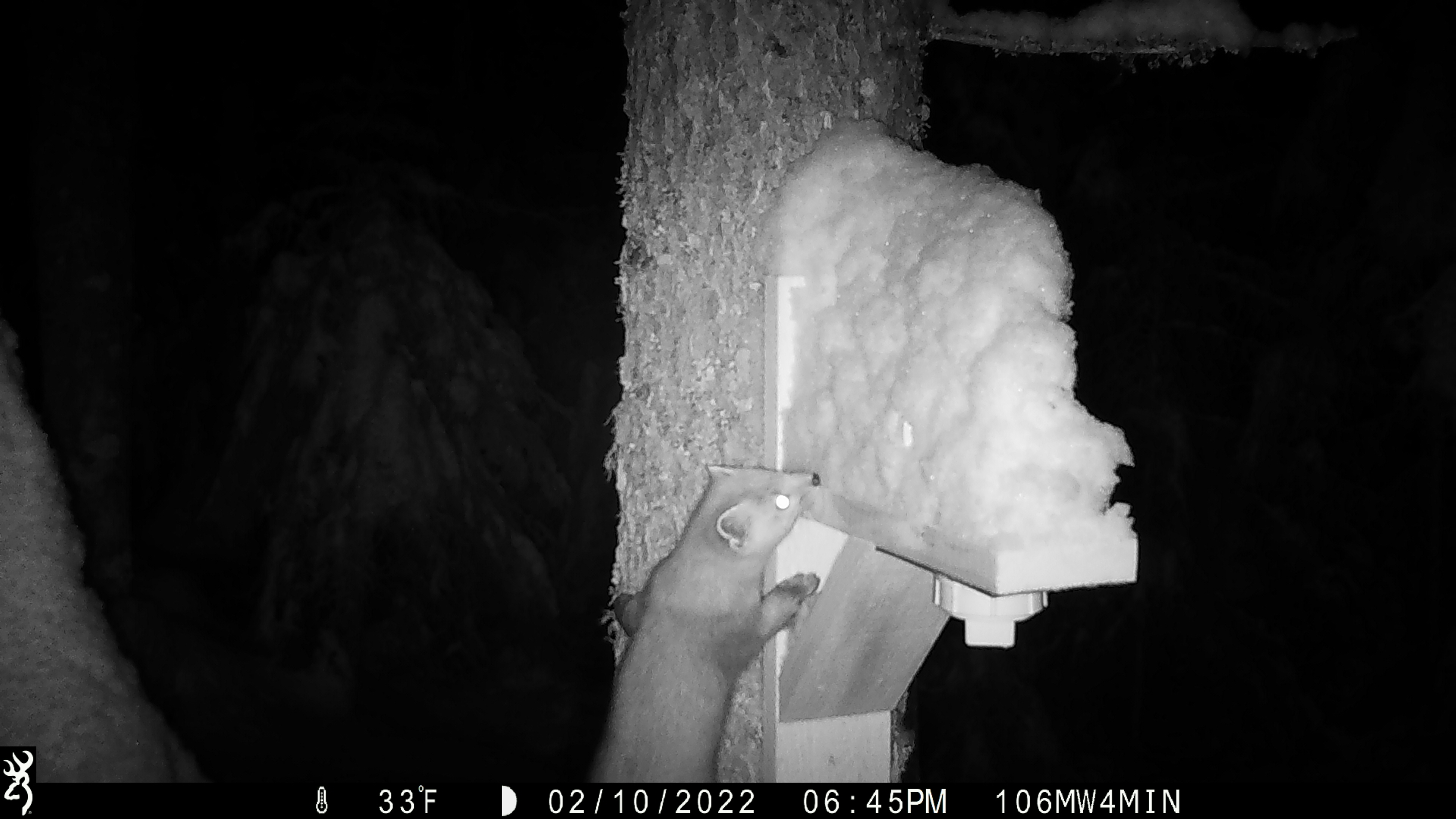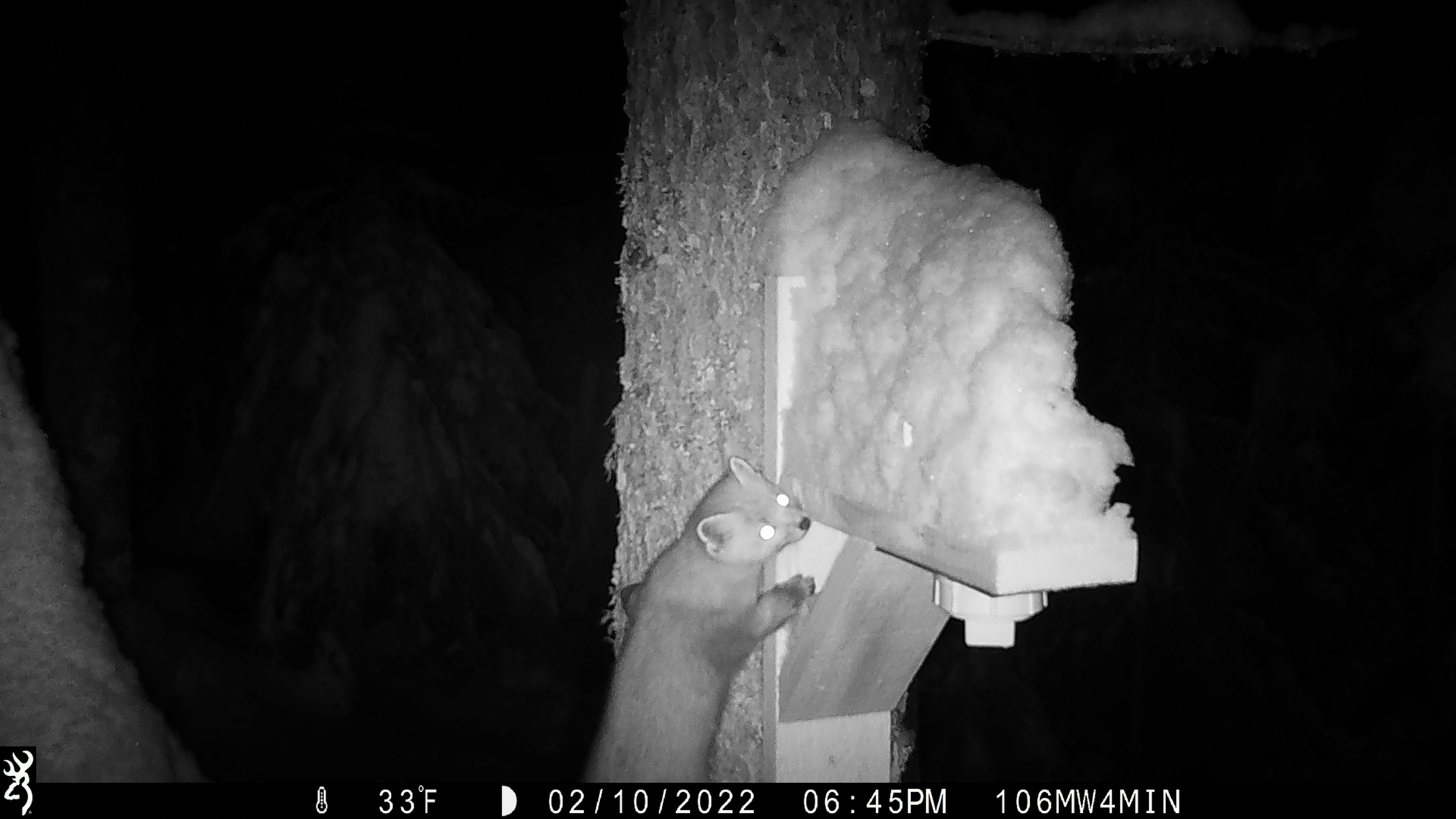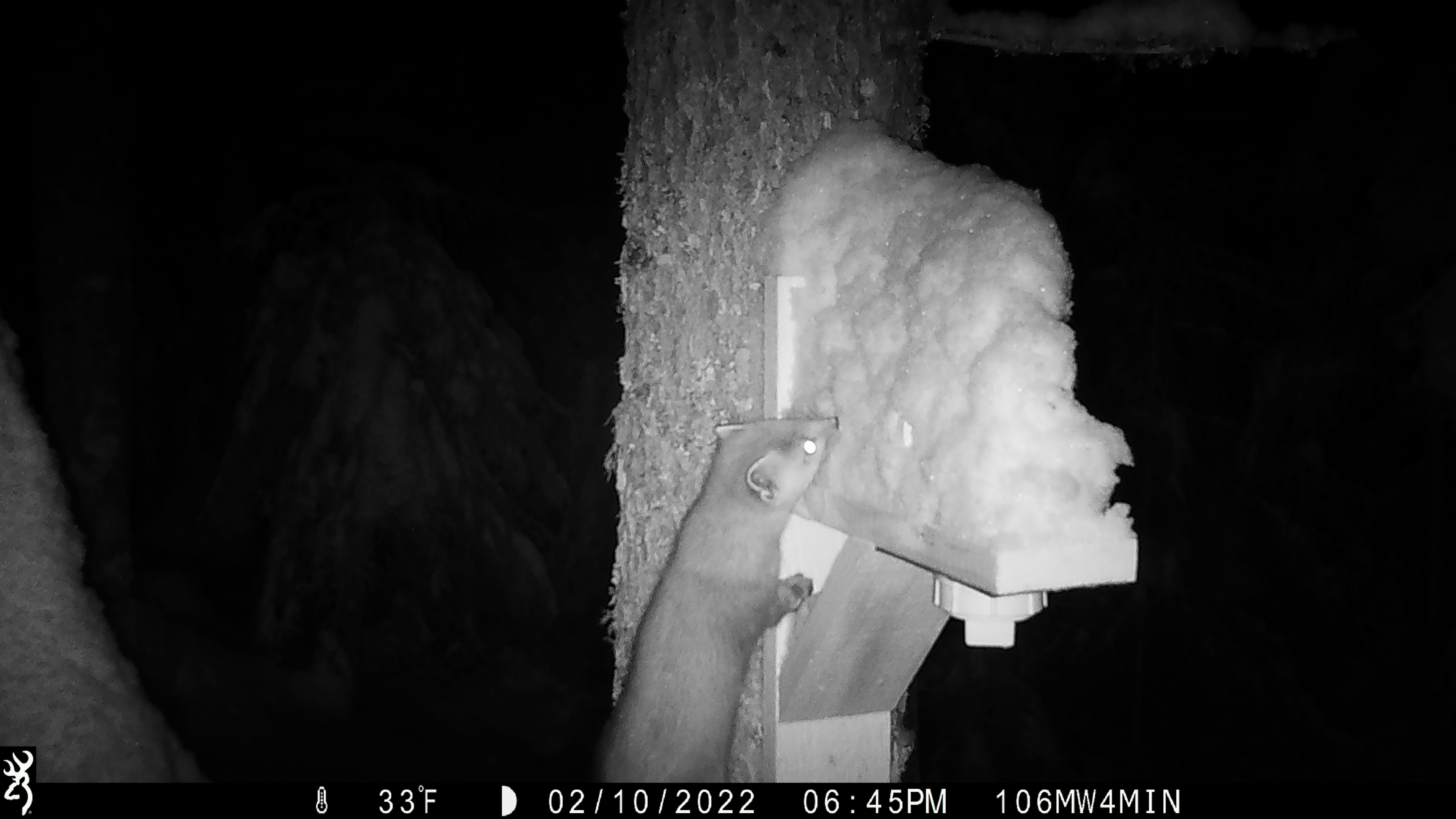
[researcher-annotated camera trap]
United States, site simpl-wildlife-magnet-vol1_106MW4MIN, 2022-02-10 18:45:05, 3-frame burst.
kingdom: Animalia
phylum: Chordata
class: Mammalia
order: Carnivora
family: Mustelidae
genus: Martes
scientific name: Martes americana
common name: american marten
American marten (Martes americana).